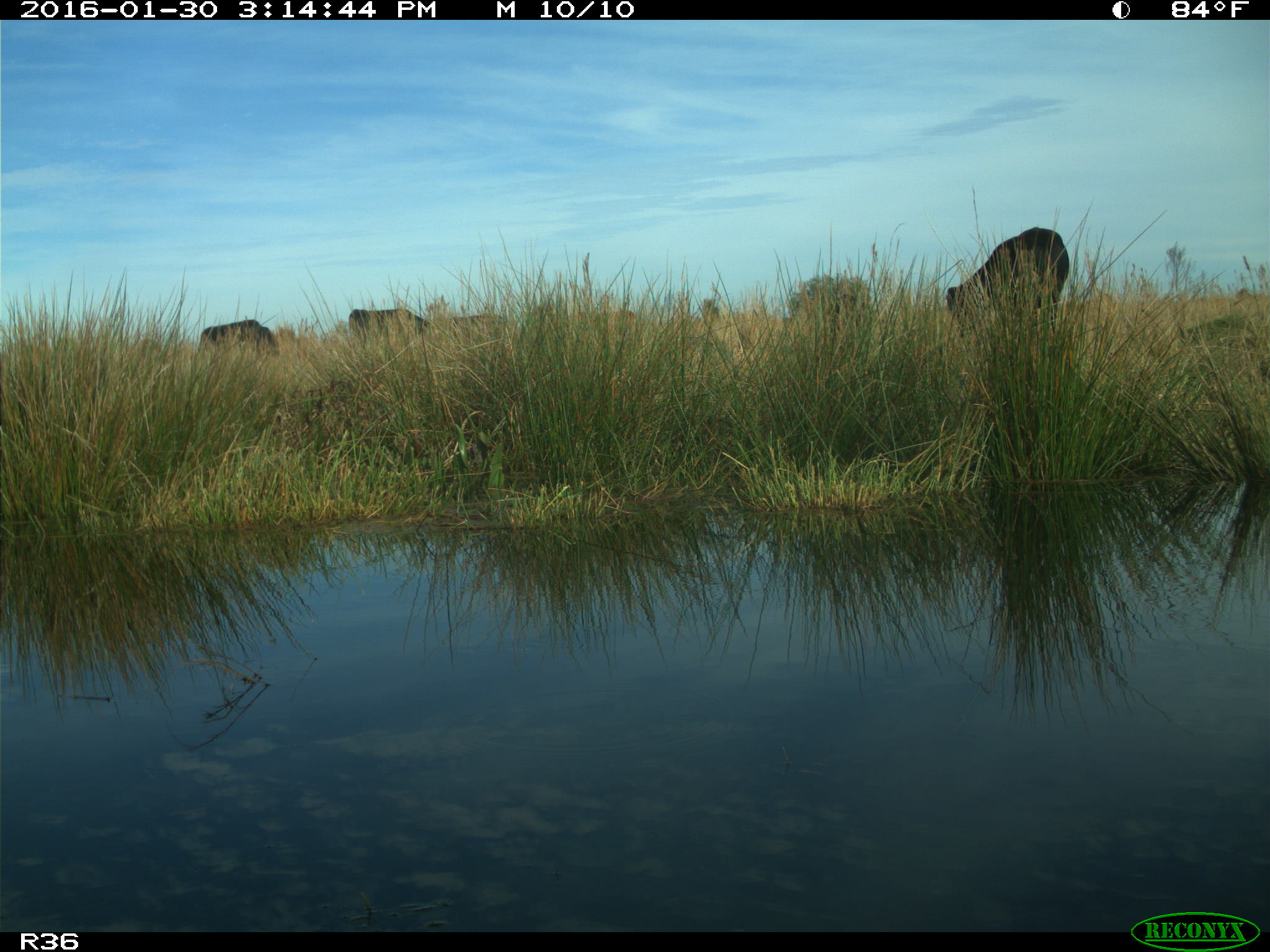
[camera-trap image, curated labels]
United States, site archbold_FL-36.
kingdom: Animalia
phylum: Chordata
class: Mammalia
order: Artiodactyla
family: Bovidae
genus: Bos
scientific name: Bos taurus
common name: domestic cow